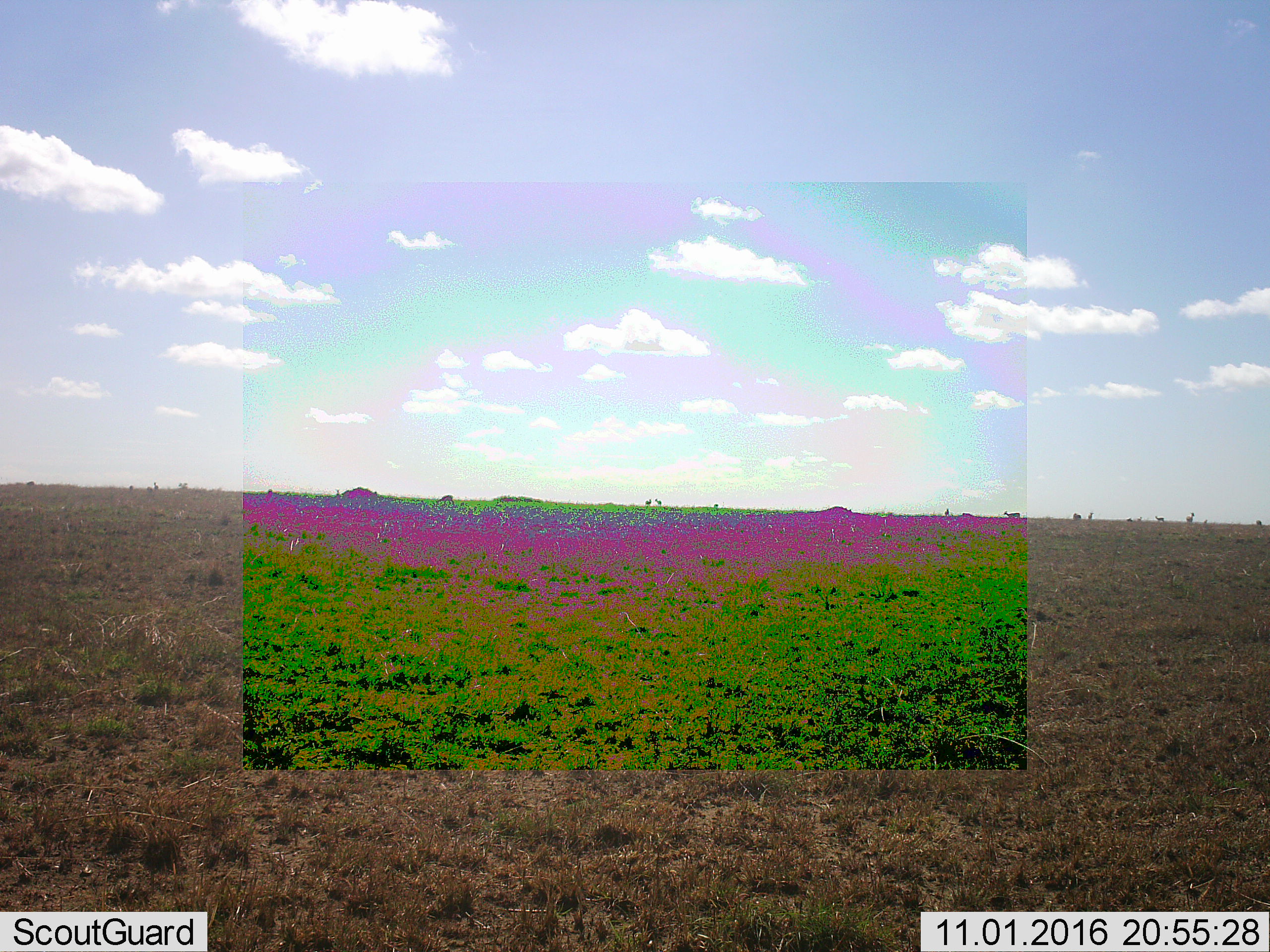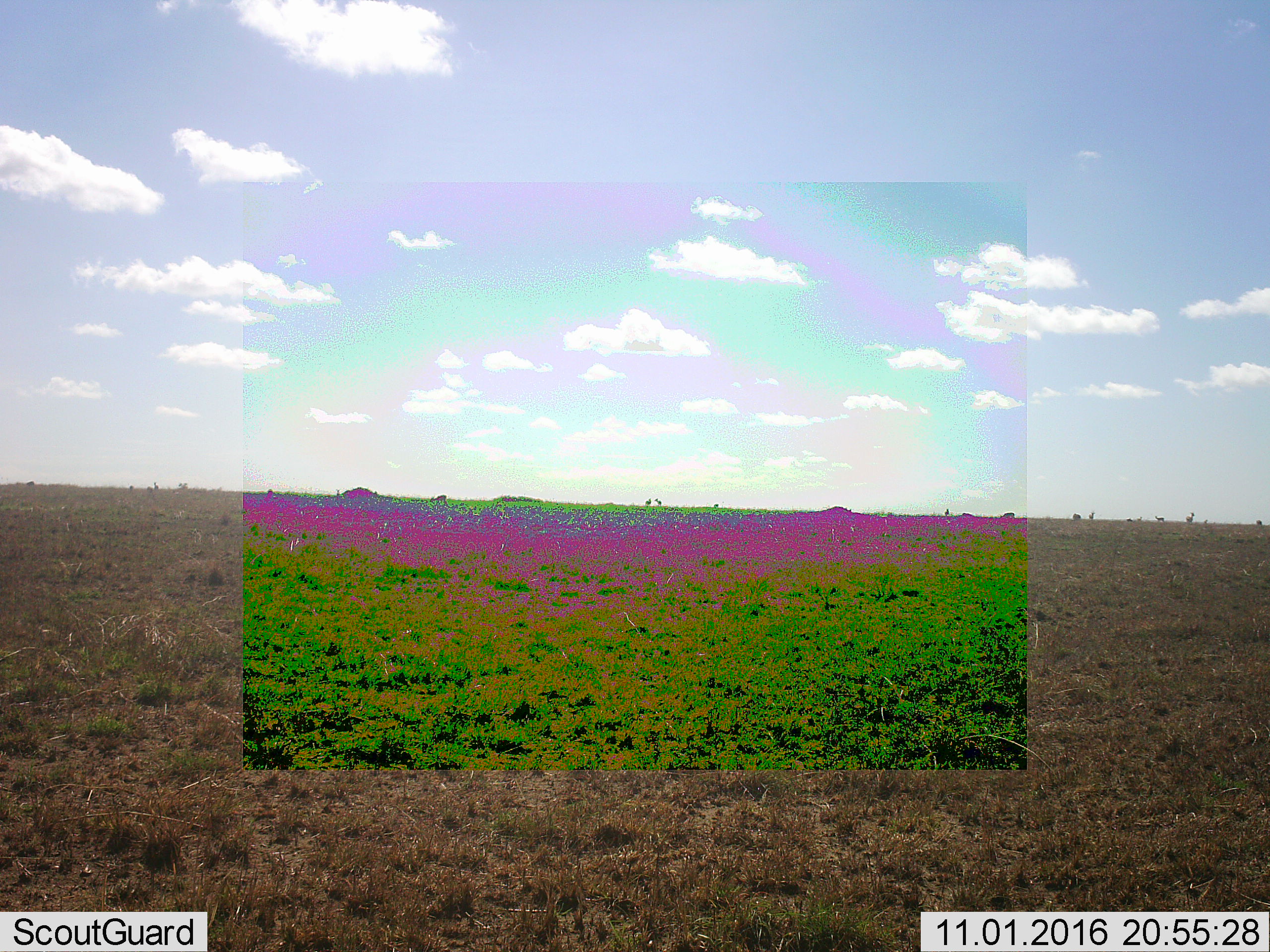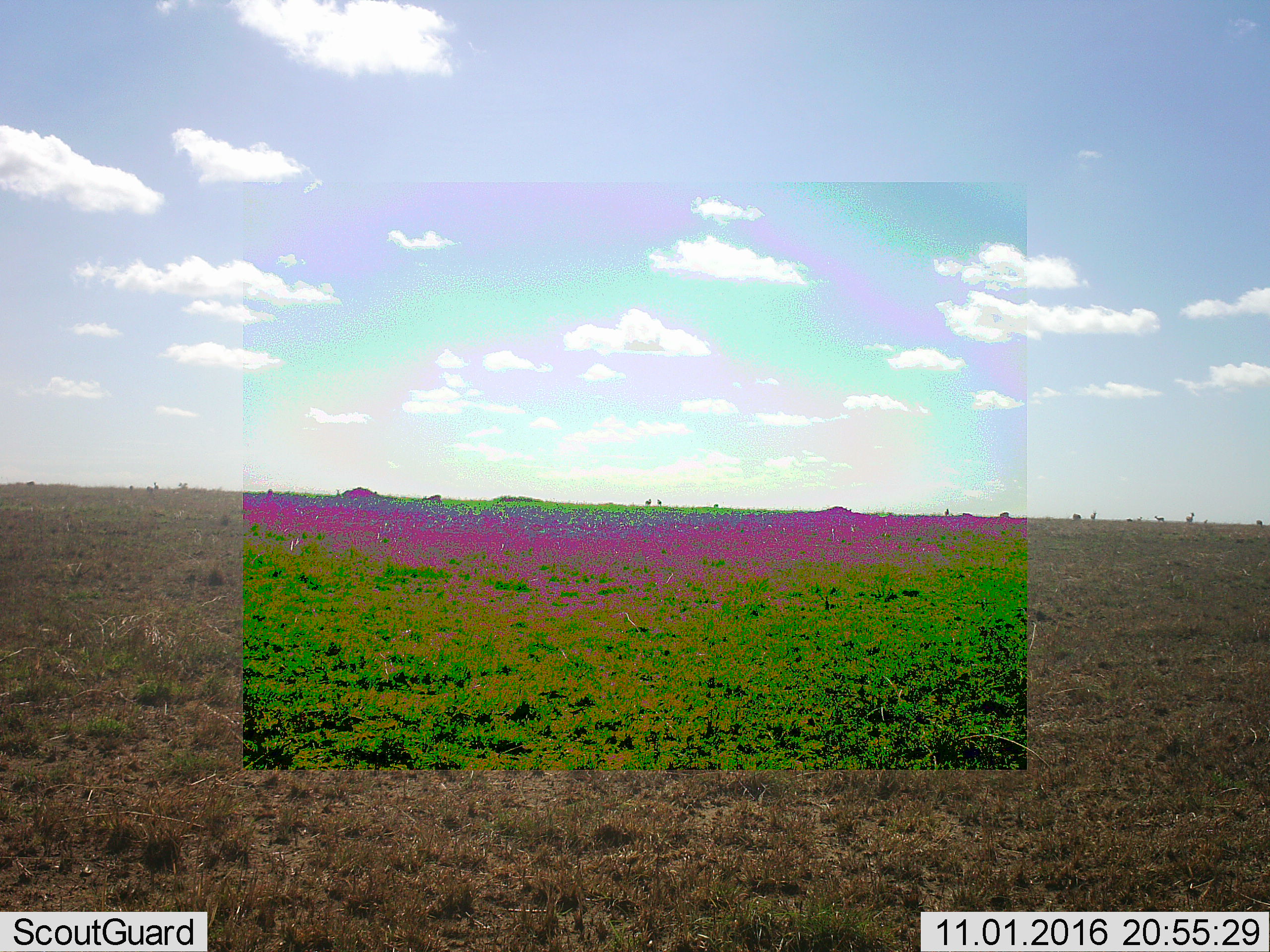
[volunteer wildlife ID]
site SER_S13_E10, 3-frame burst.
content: unidentified animal